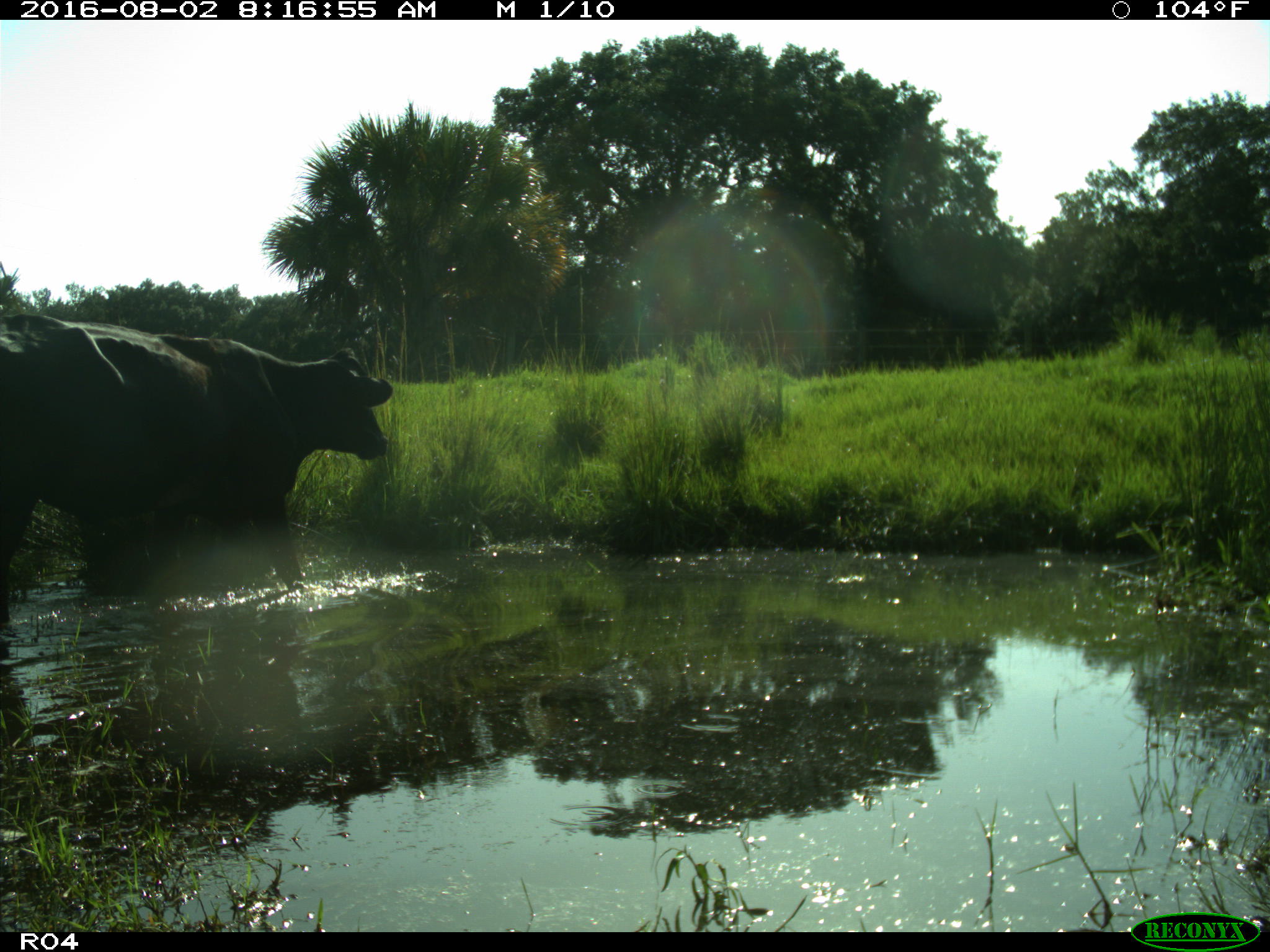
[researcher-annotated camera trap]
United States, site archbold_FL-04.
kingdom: Animalia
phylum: Chordata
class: Mammalia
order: Artiodactyla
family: Bovidae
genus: Bos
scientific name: Bos taurus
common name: domestic cow